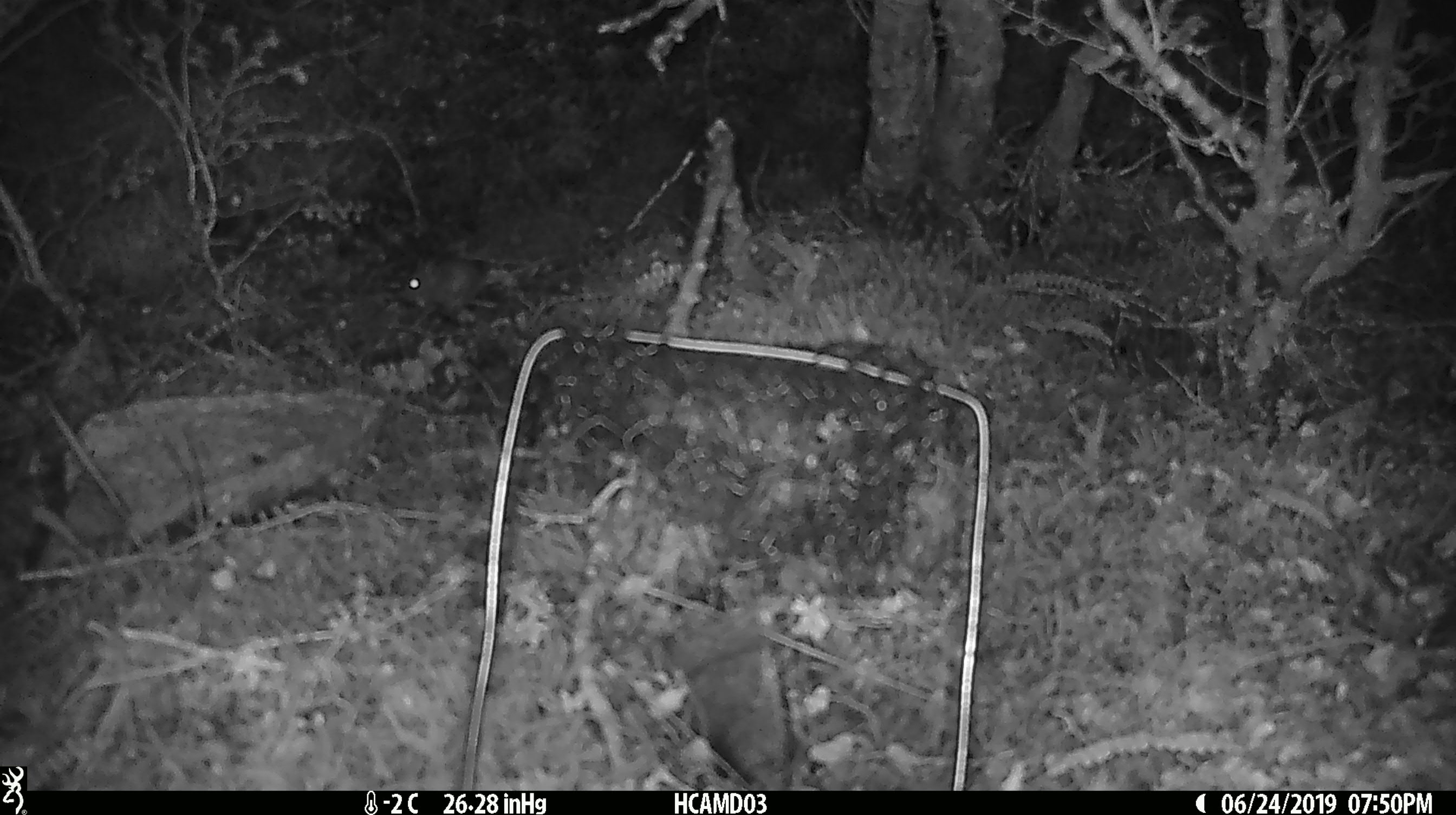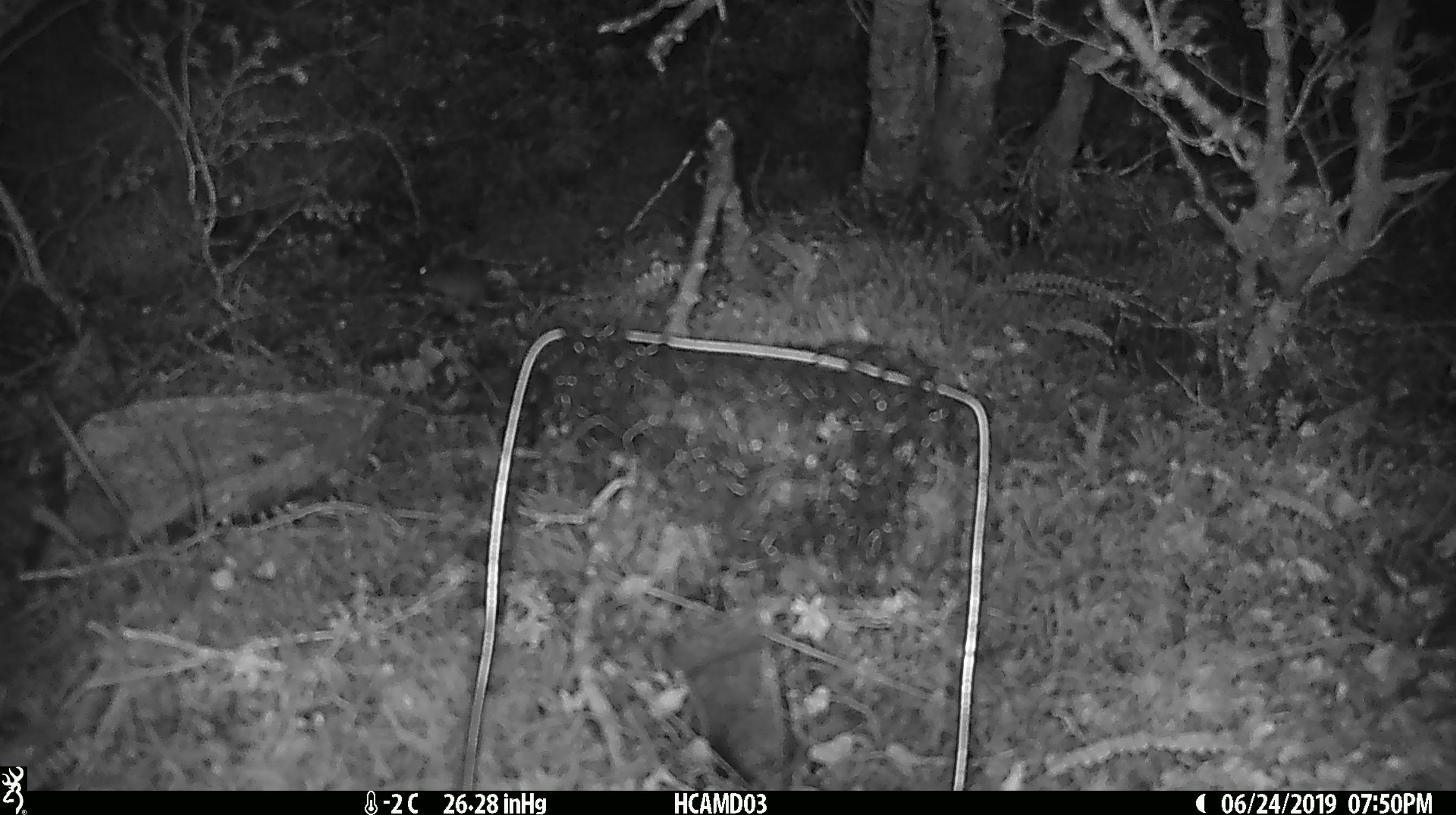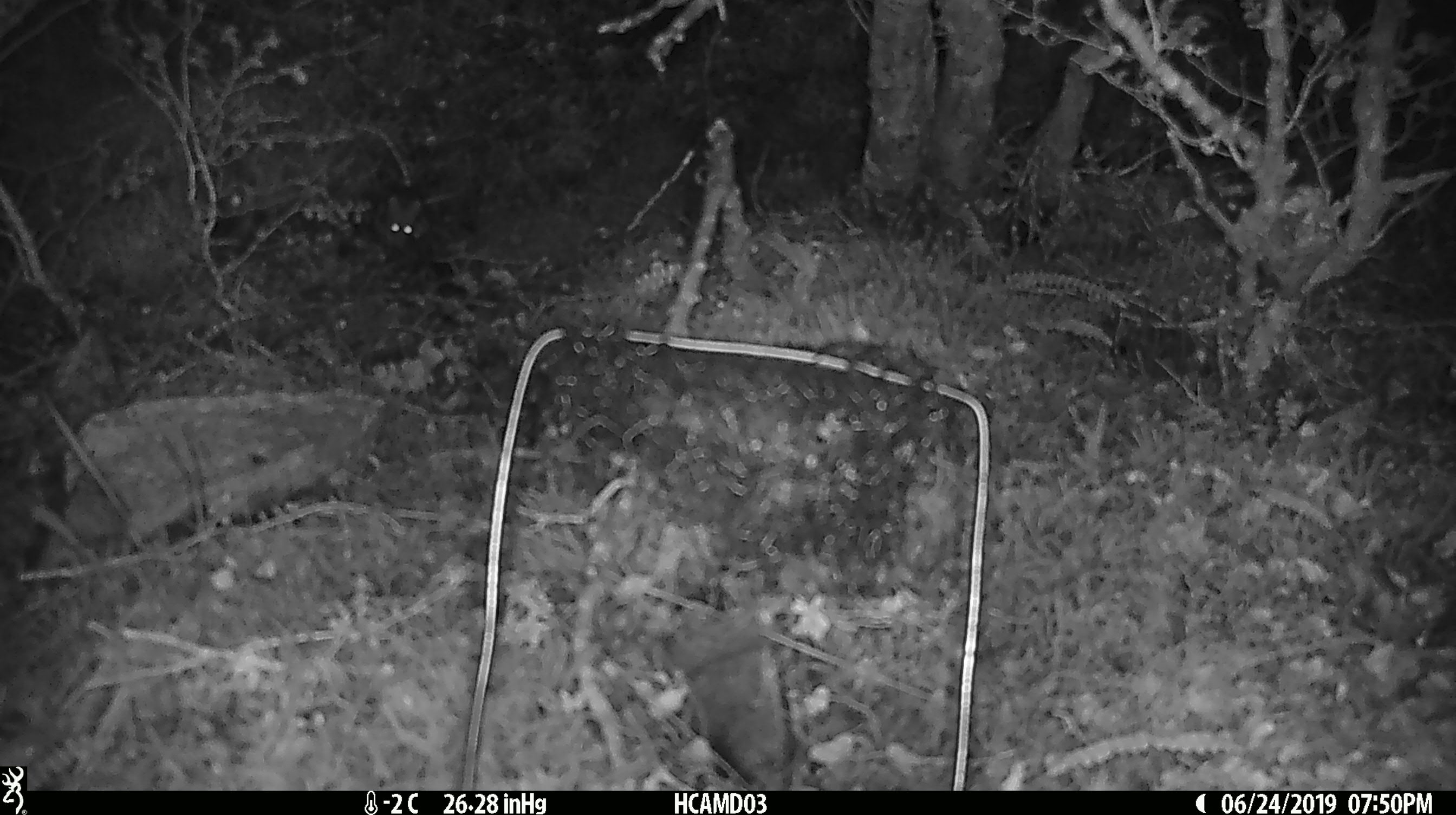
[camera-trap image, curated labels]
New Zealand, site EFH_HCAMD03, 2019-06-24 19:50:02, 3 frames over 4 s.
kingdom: Animalia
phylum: Chordata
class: Mammalia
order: Rodentia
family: Muridae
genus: Mus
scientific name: Mus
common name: mouse